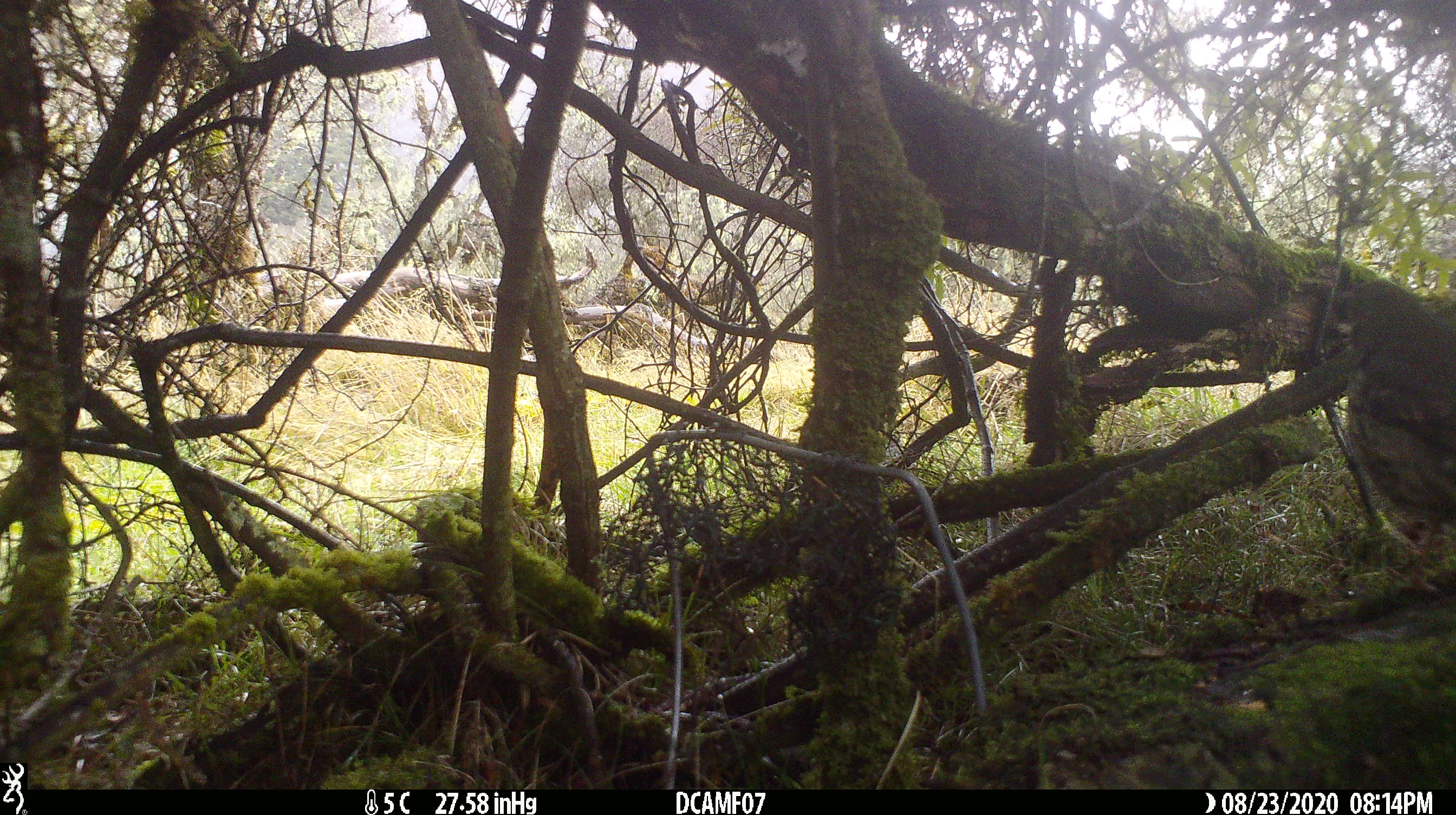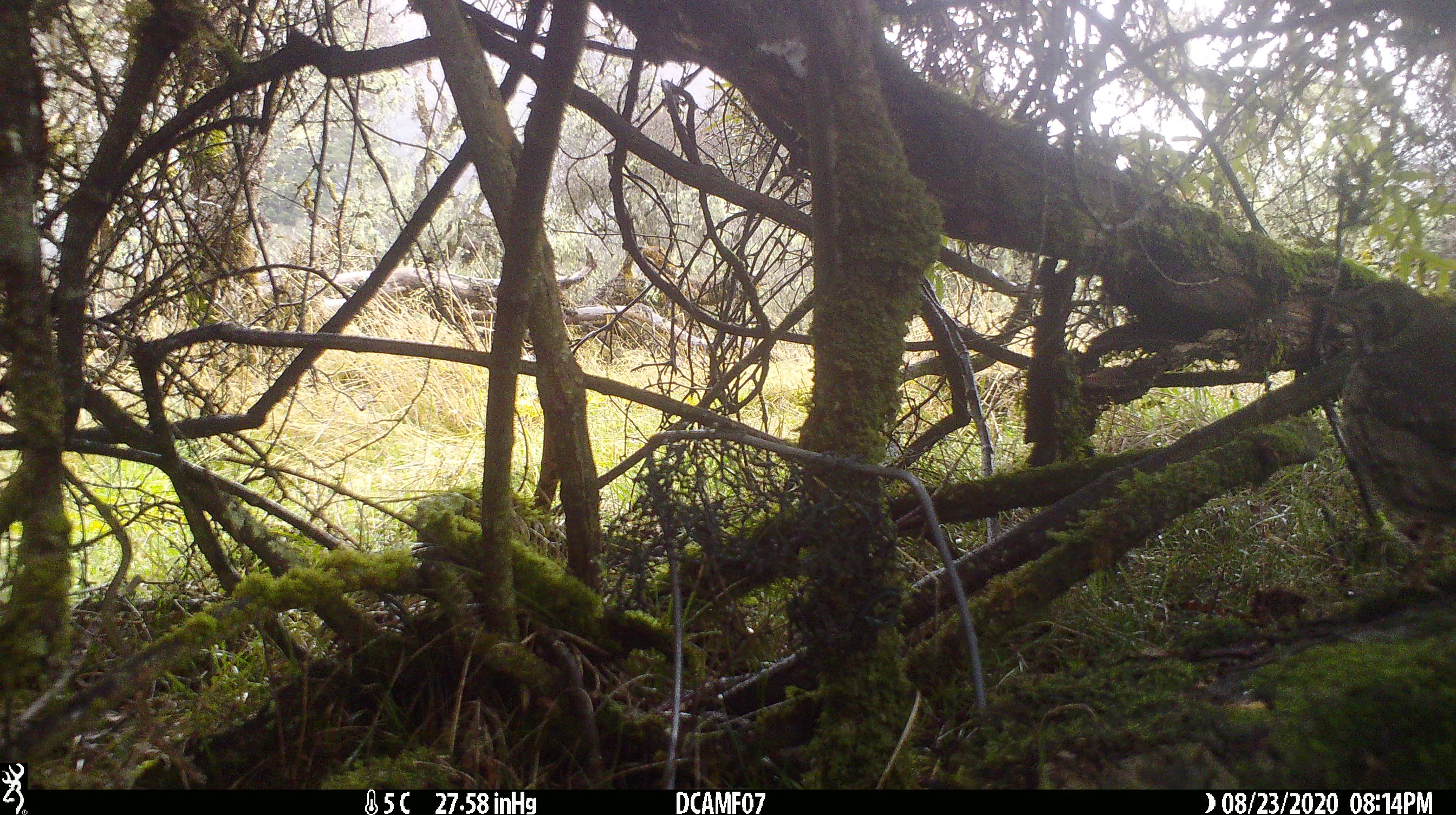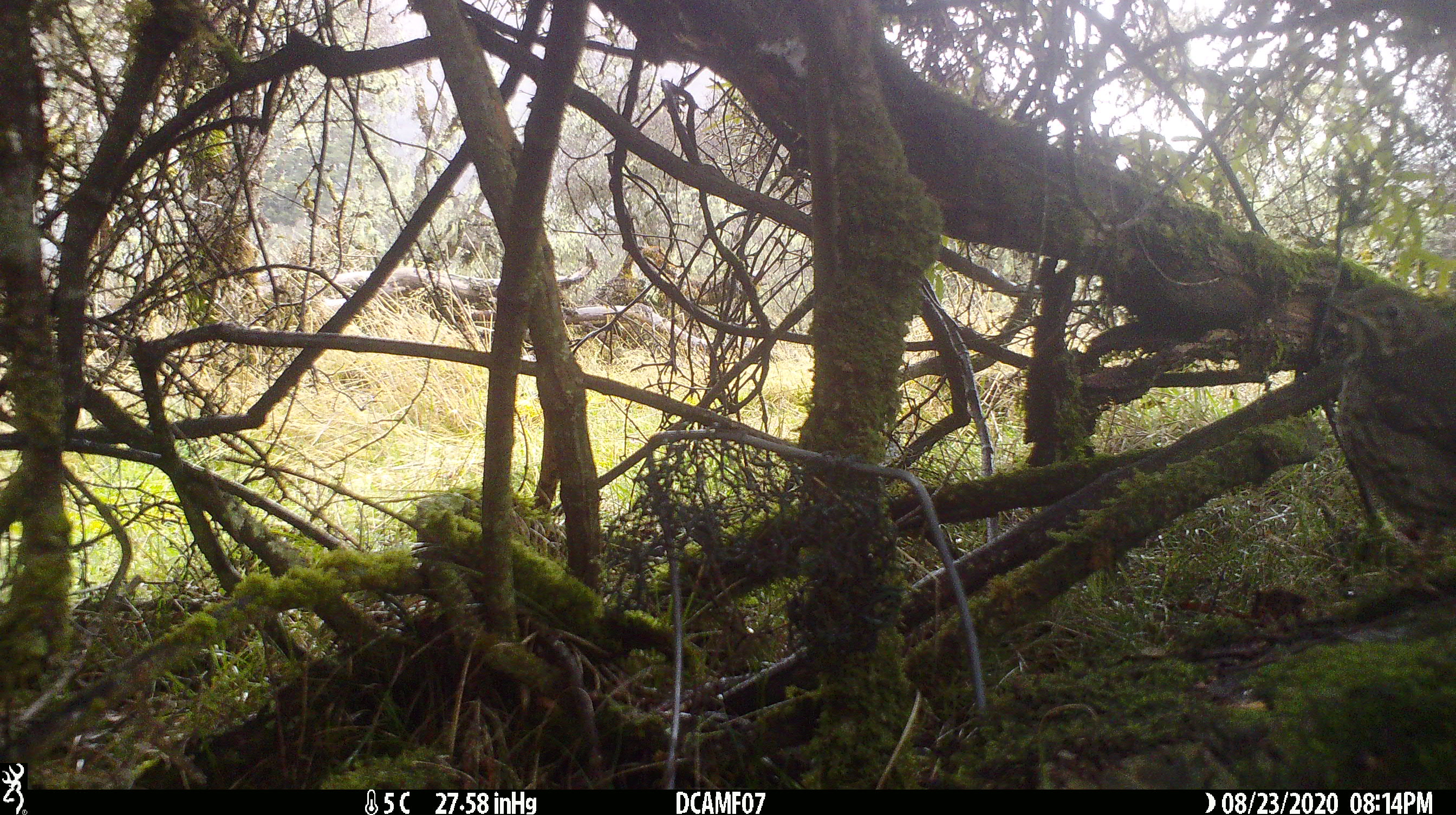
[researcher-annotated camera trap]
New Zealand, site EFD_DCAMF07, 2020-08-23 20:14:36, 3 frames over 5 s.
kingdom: Animalia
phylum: Chordata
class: Aves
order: Passeriformes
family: Turdidae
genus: Turdus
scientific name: Turdus philomelos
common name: song thrush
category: thrush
Thrush (song thrush) (Turdus philomelos).